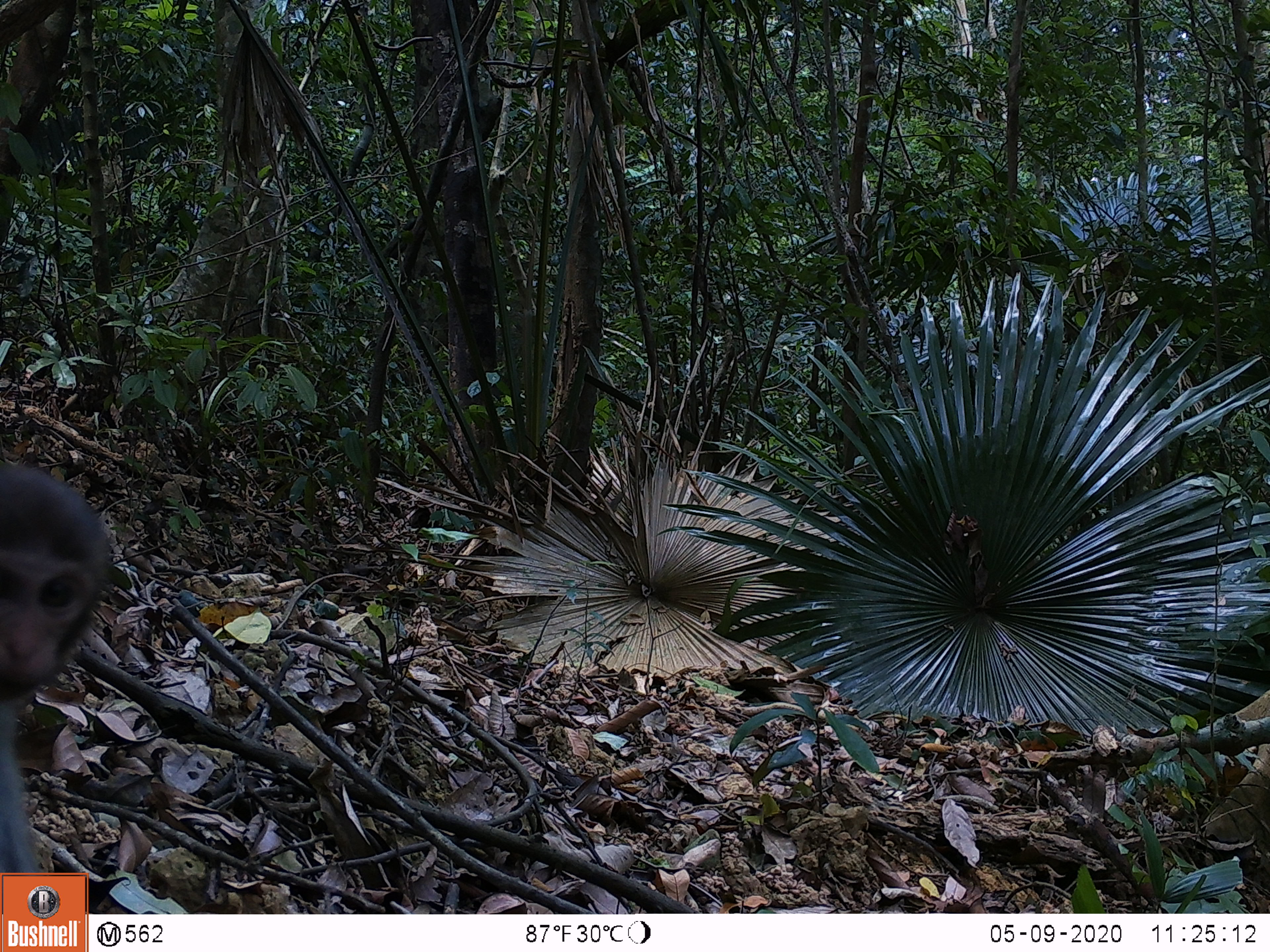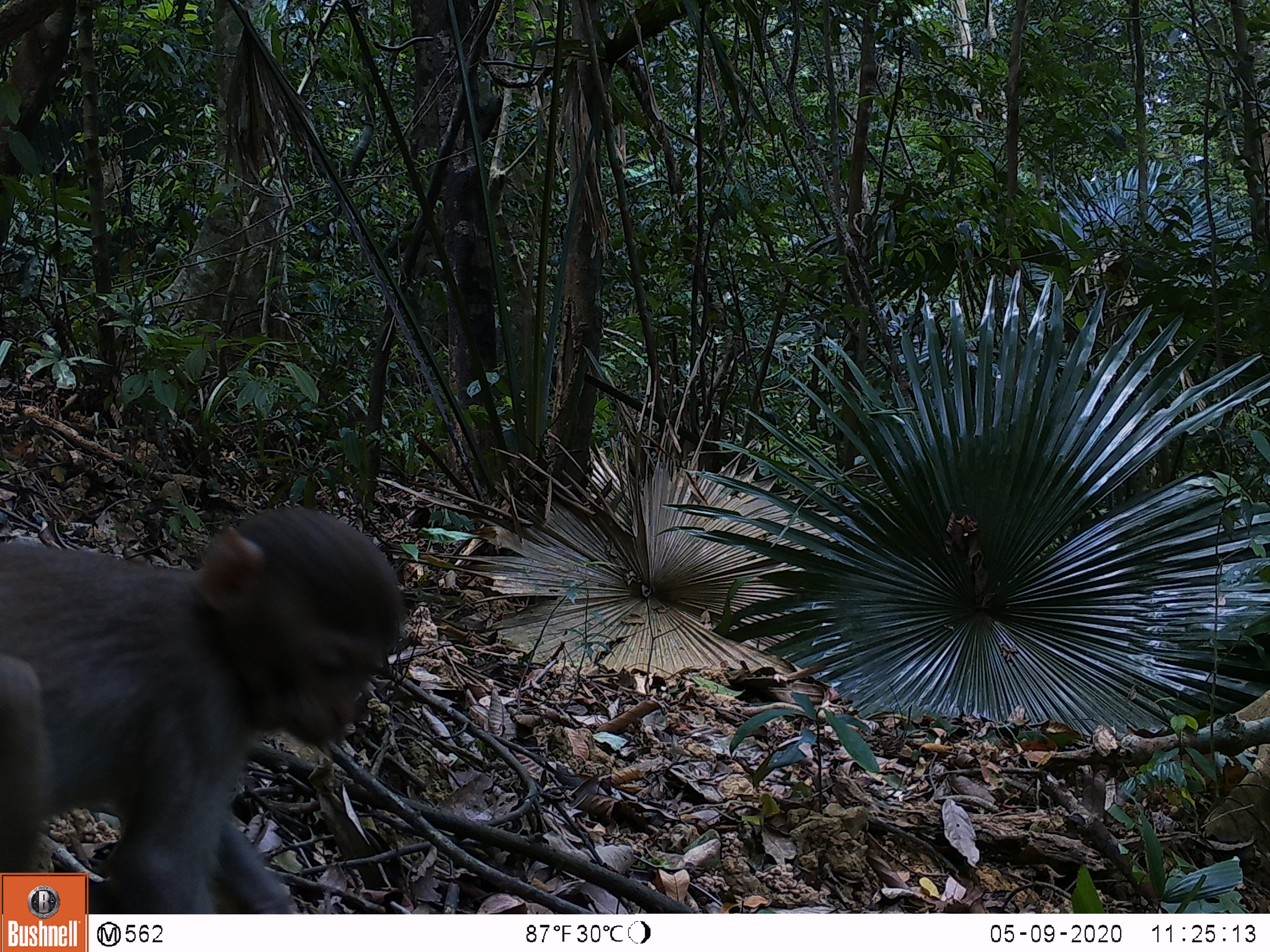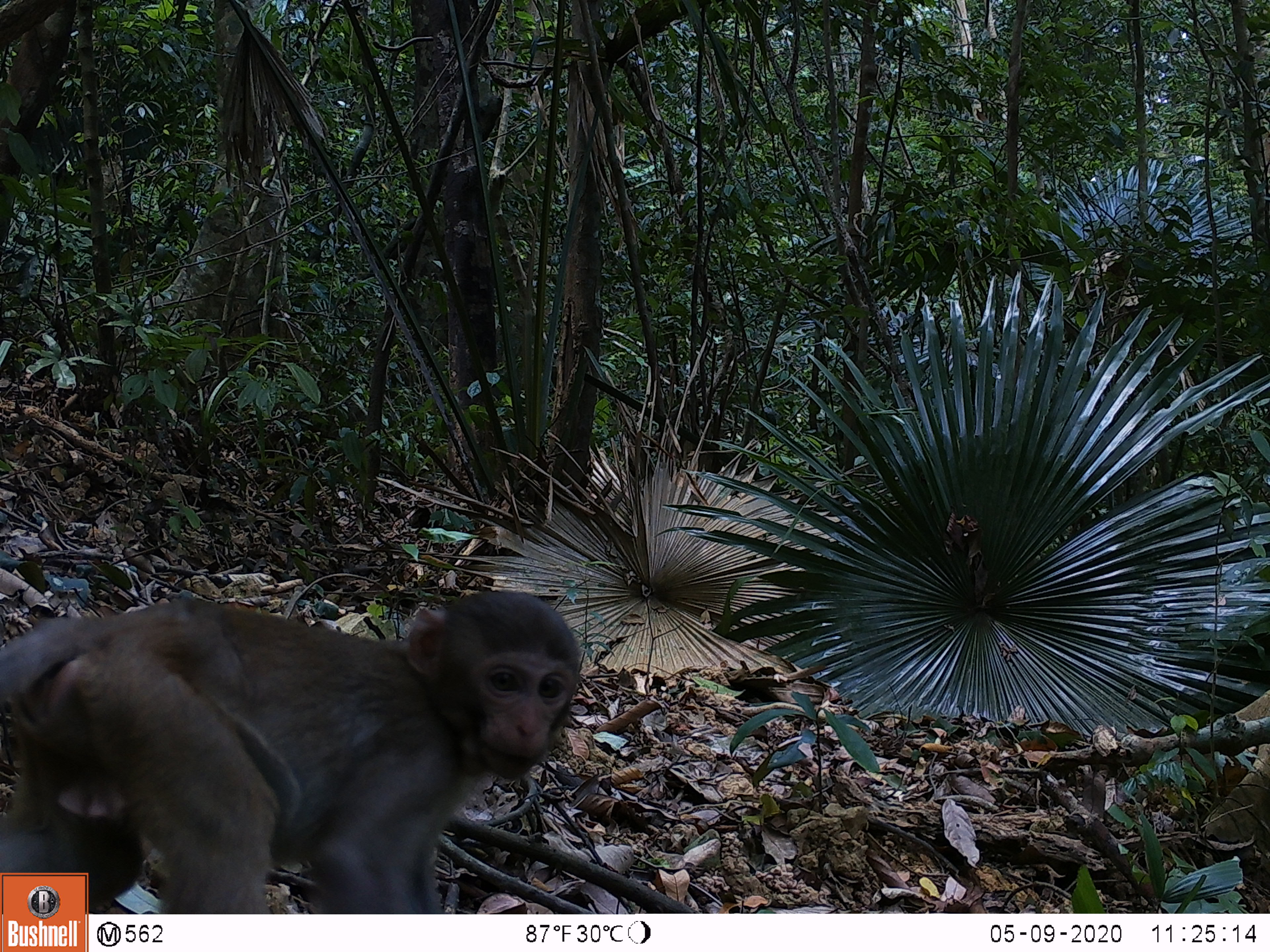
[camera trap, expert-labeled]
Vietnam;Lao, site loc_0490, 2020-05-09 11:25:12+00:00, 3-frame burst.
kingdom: Animalia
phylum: Chordata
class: Mammalia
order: Primates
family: Cercopithecidae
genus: Macaca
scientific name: Macaca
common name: macaques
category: assam or rhesus macaque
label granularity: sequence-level